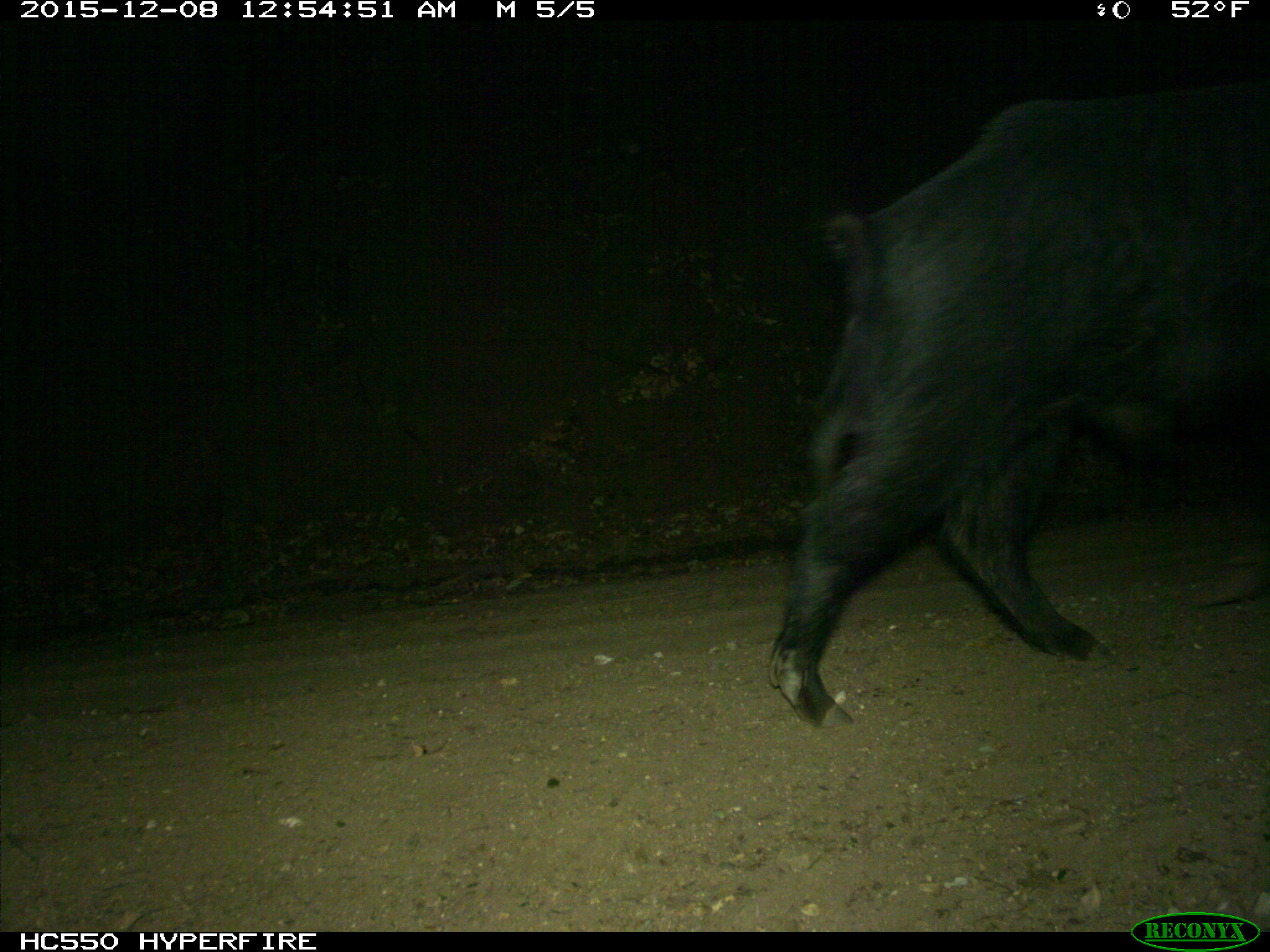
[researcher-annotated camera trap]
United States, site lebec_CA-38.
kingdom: Animalia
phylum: Chordata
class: Mammalia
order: Artiodactyla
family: Suidae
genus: Sus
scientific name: Sus scrofa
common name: wild boar